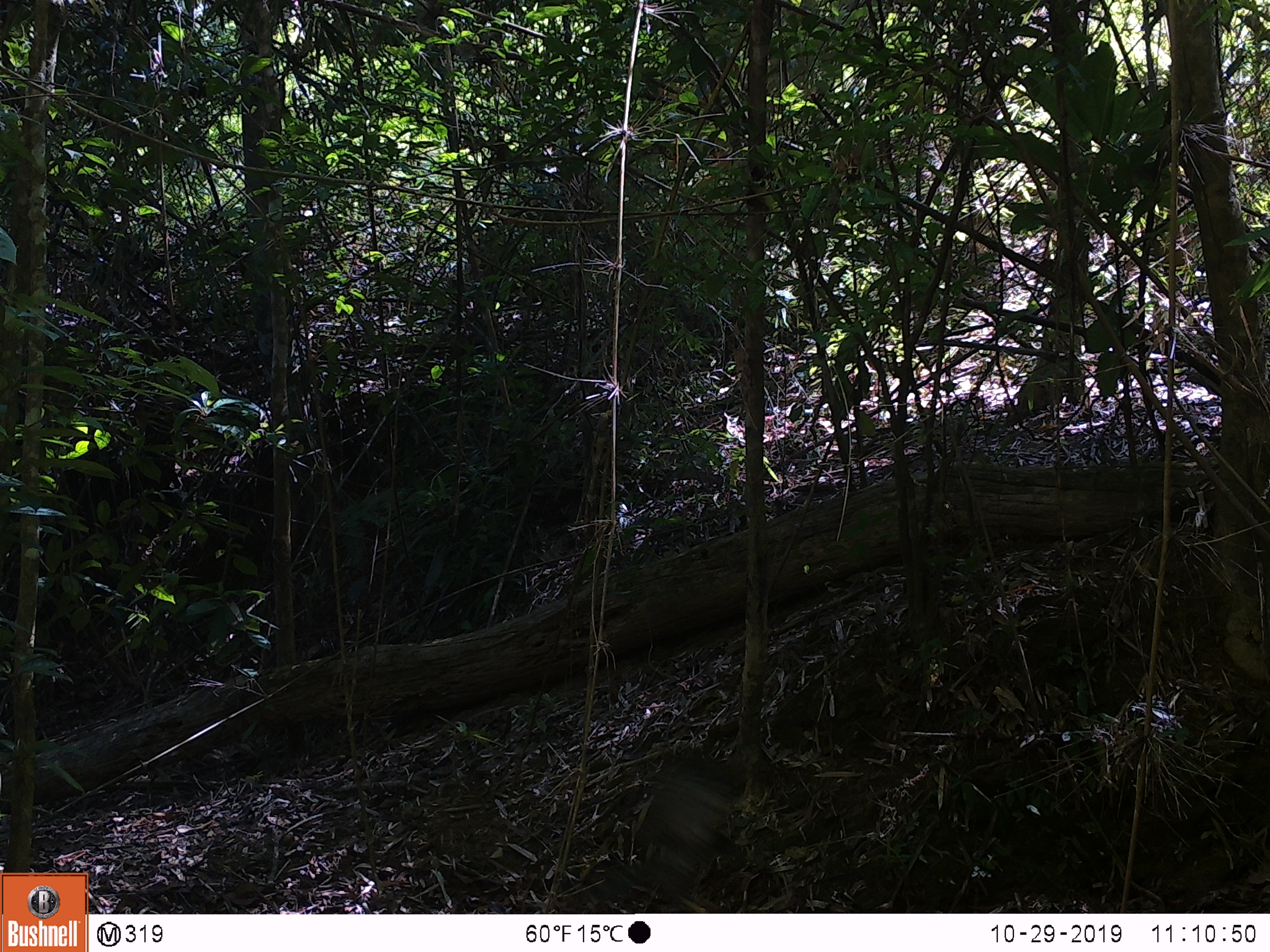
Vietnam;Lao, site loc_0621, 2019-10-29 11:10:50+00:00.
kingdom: Animalia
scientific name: Animalia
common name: animal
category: unidentified animal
Unidentified animal (animal) (Animalia). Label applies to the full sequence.